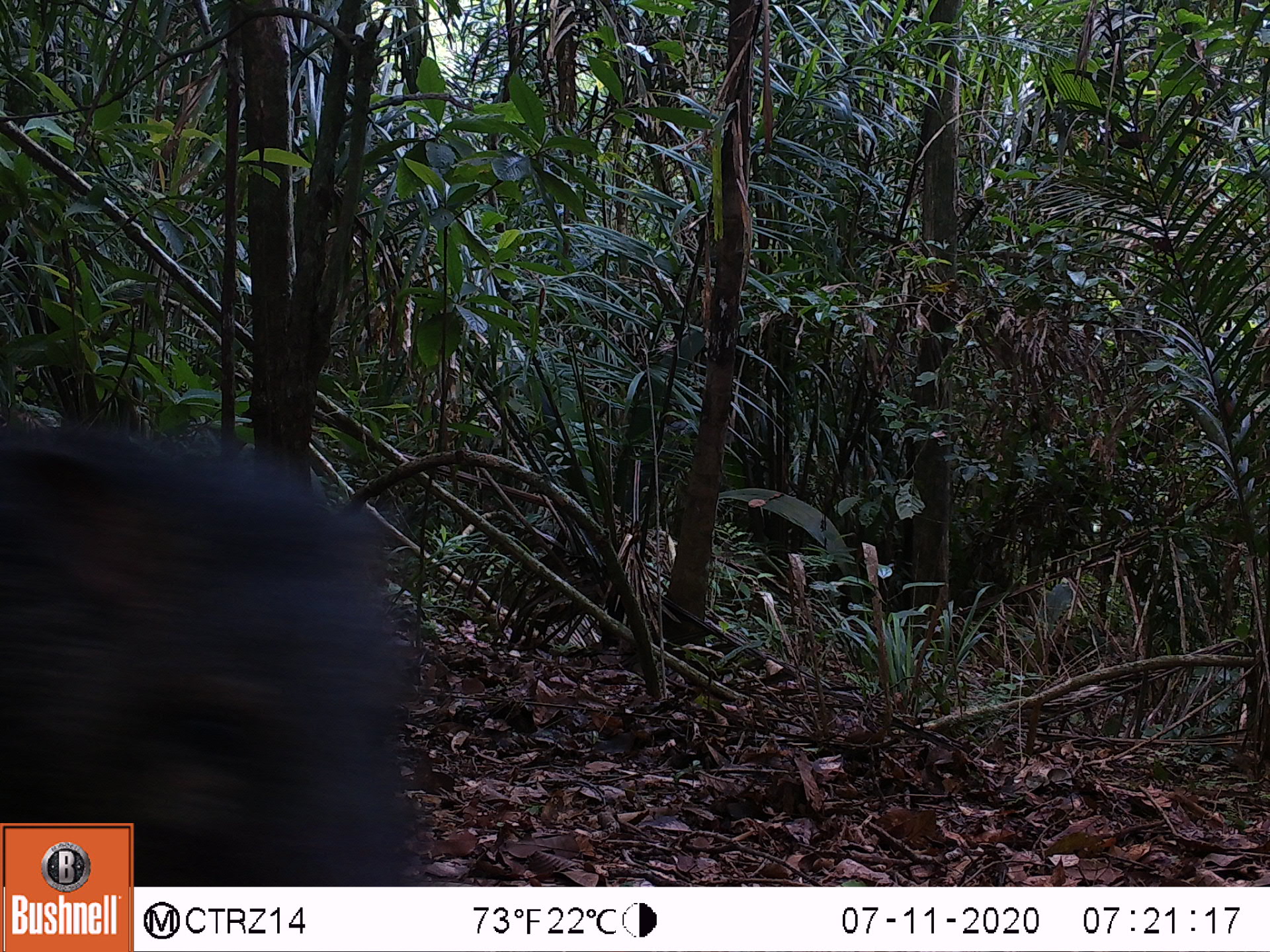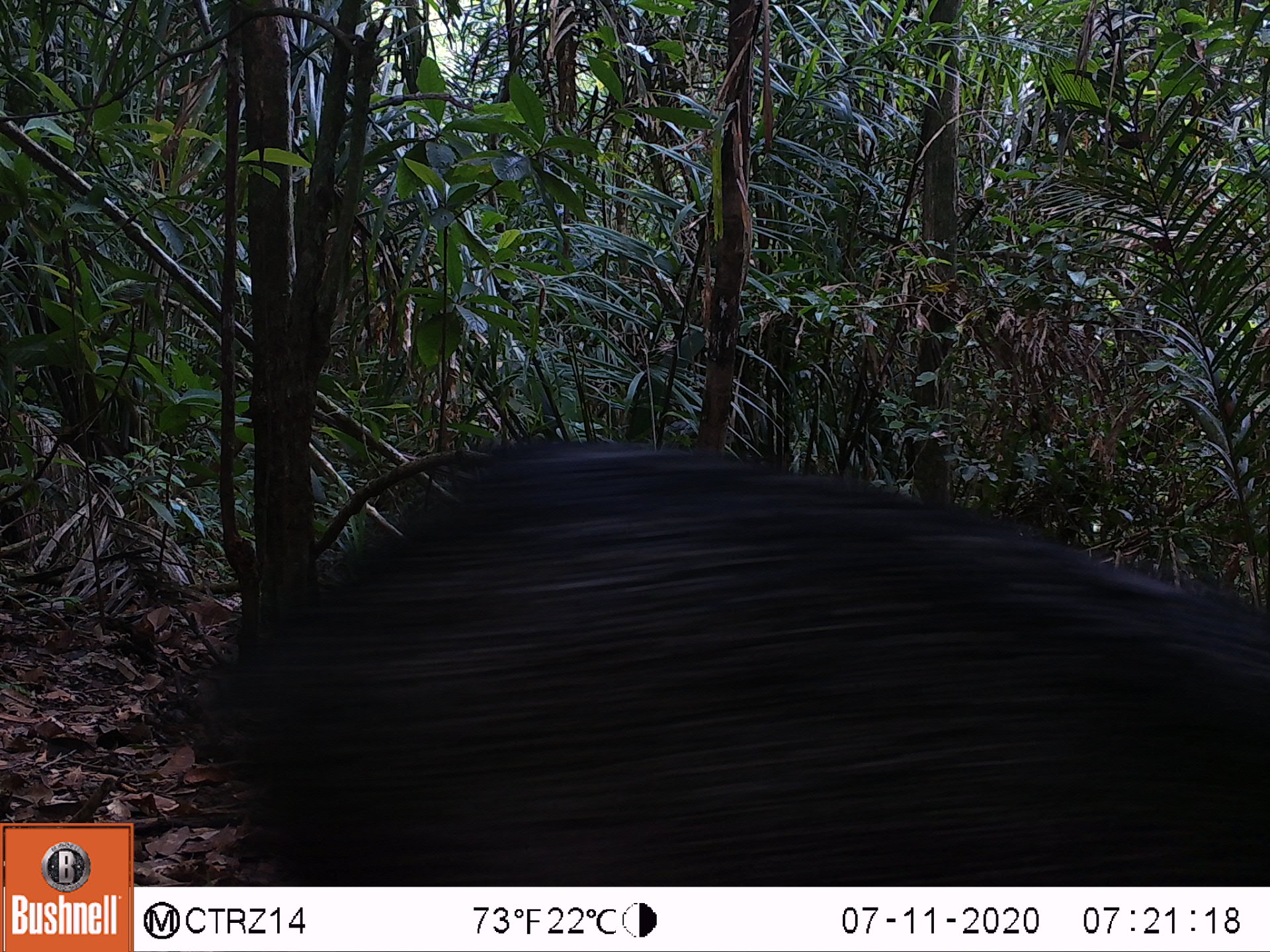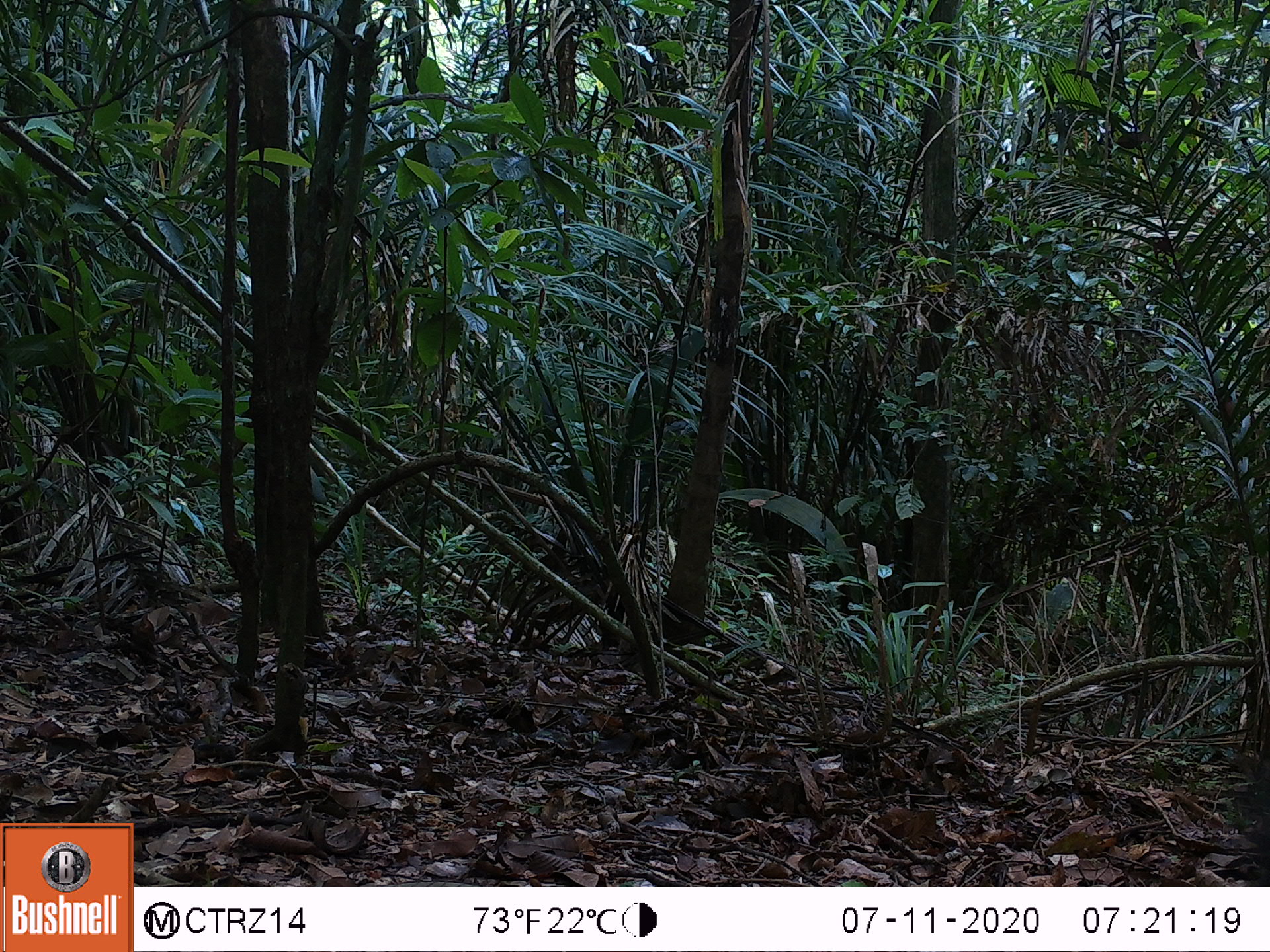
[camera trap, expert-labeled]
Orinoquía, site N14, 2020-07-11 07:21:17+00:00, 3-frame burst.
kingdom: Animalia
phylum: Chordata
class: Mammalia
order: Artiodactyla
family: Tayassuidae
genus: Pecari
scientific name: Pecari tajacu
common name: collared peccary